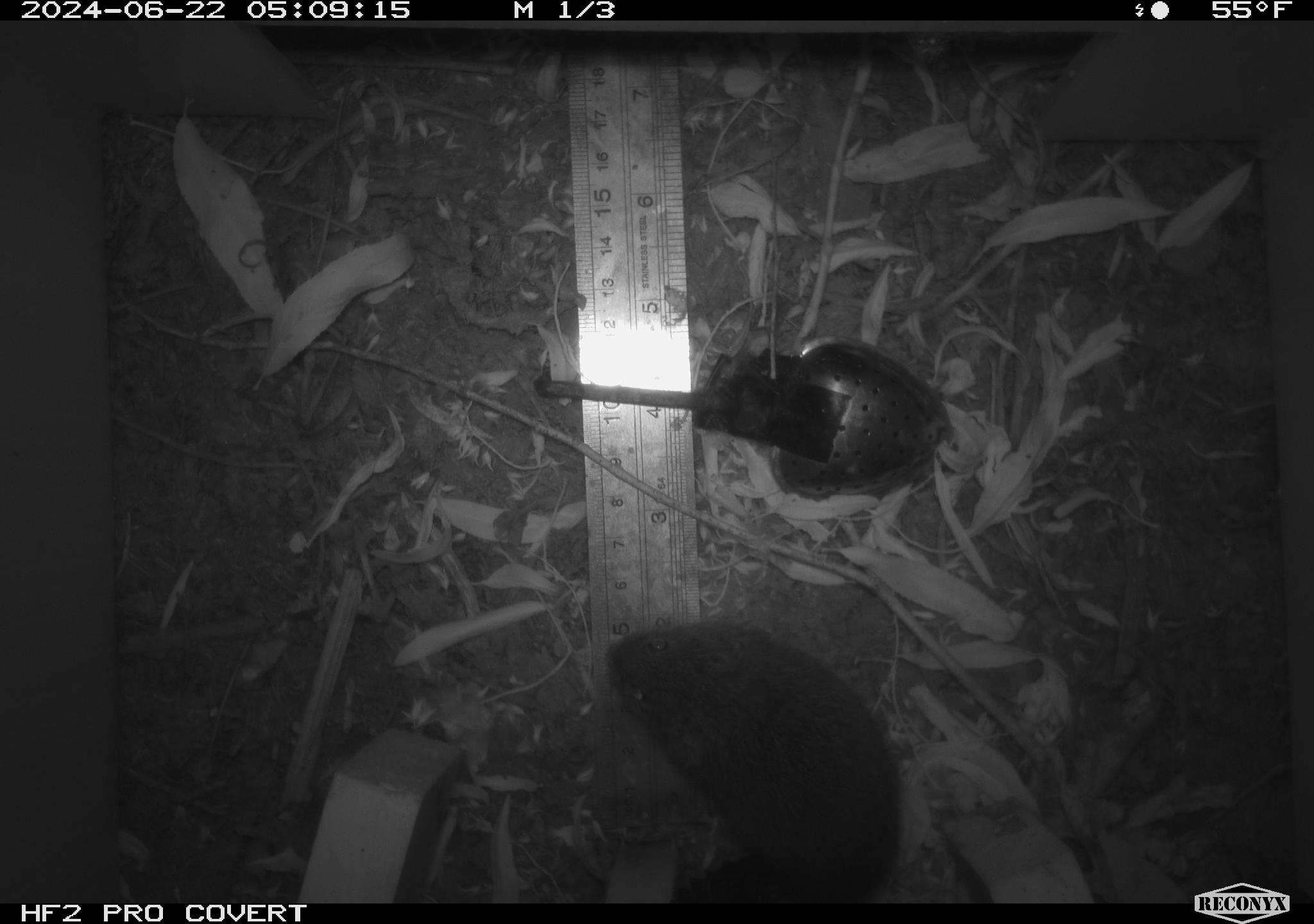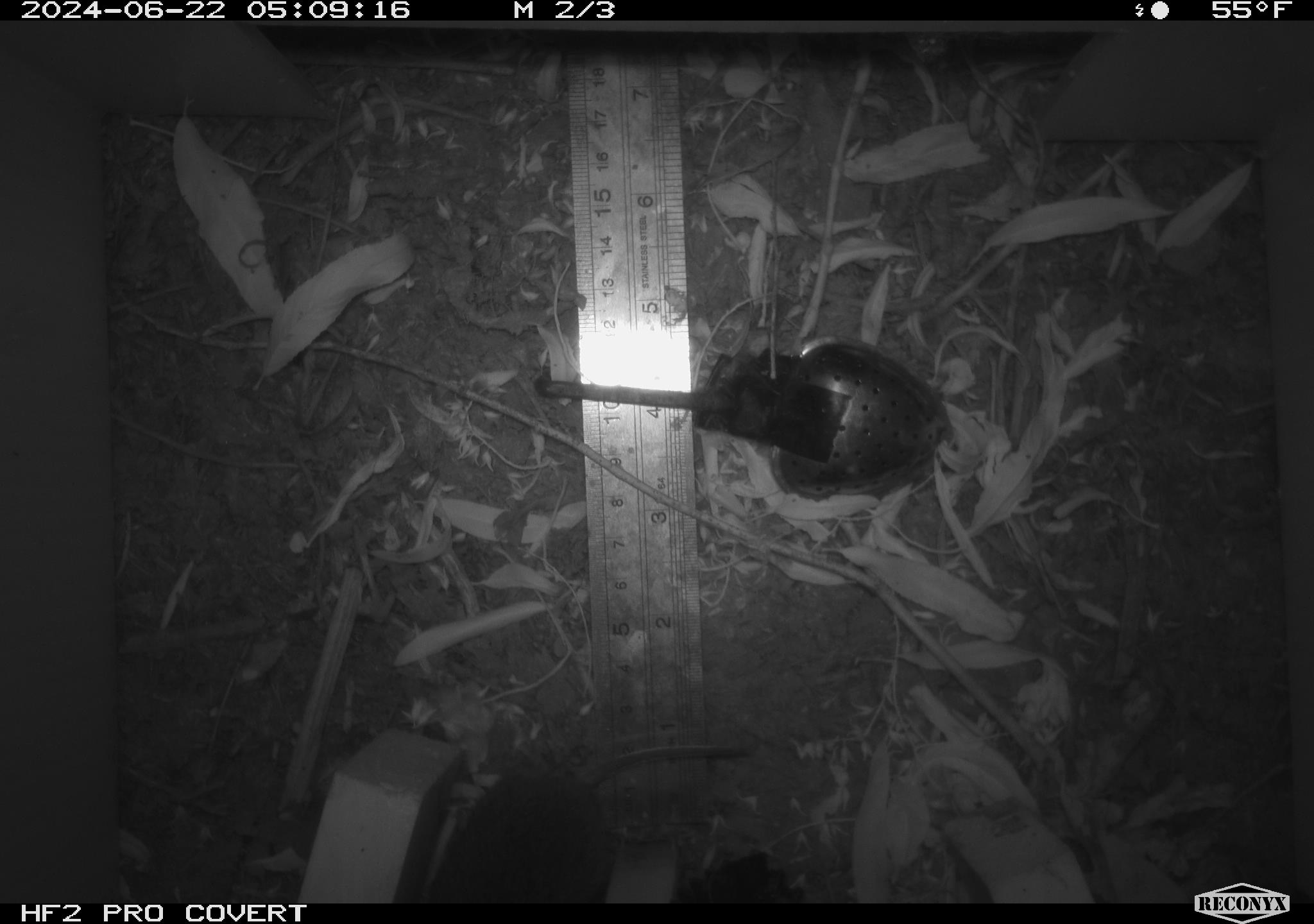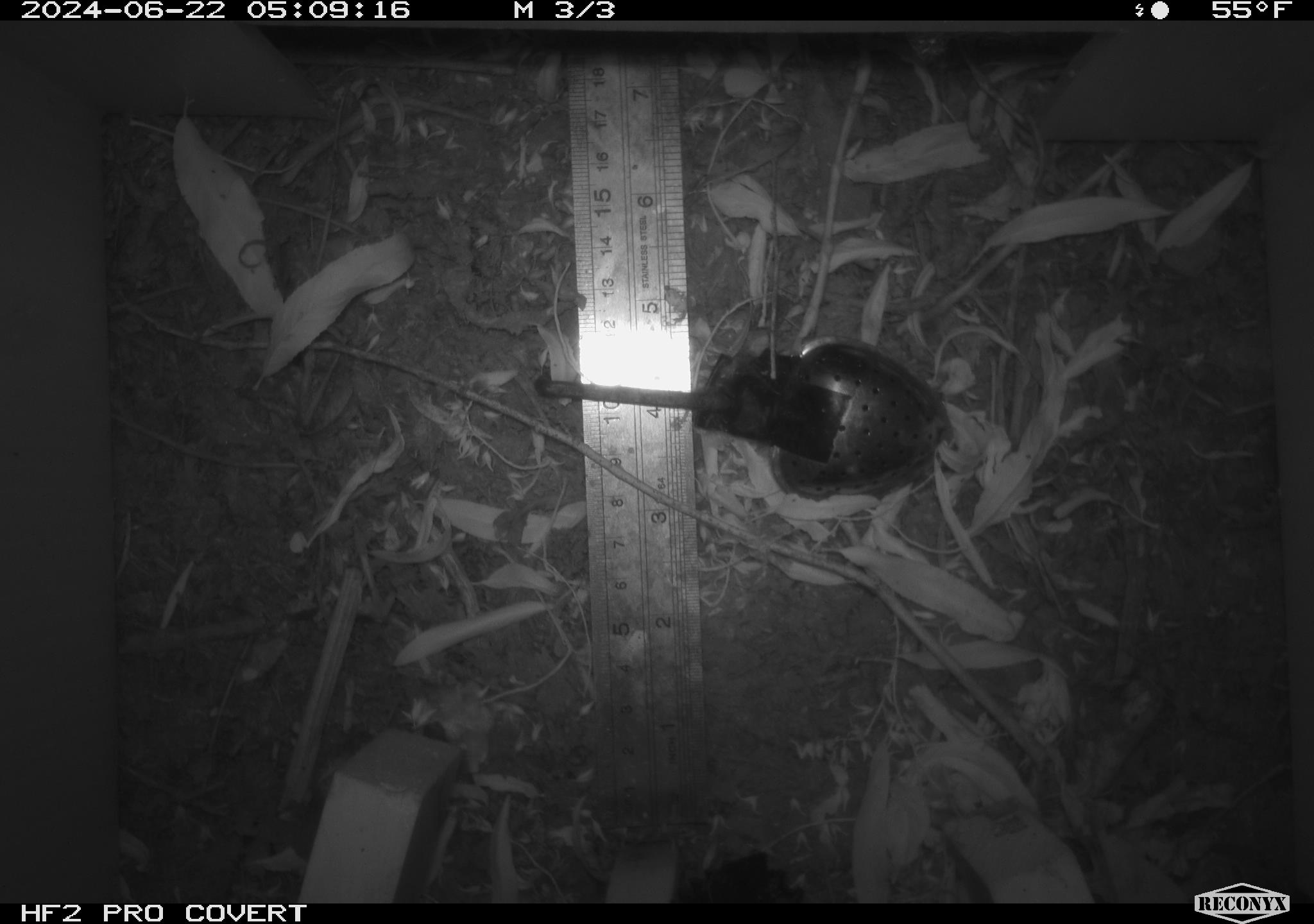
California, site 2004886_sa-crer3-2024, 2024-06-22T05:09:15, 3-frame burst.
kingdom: Animalia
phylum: Chordata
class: Mammalia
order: Rodentia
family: Cricetidae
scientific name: Arvicolinae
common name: voles, lemmings, and muskrats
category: arvicolinae subfamily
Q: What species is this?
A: Arvicolinae subfamily (voles, lemmings, and muskrats) (Arvicolinae).